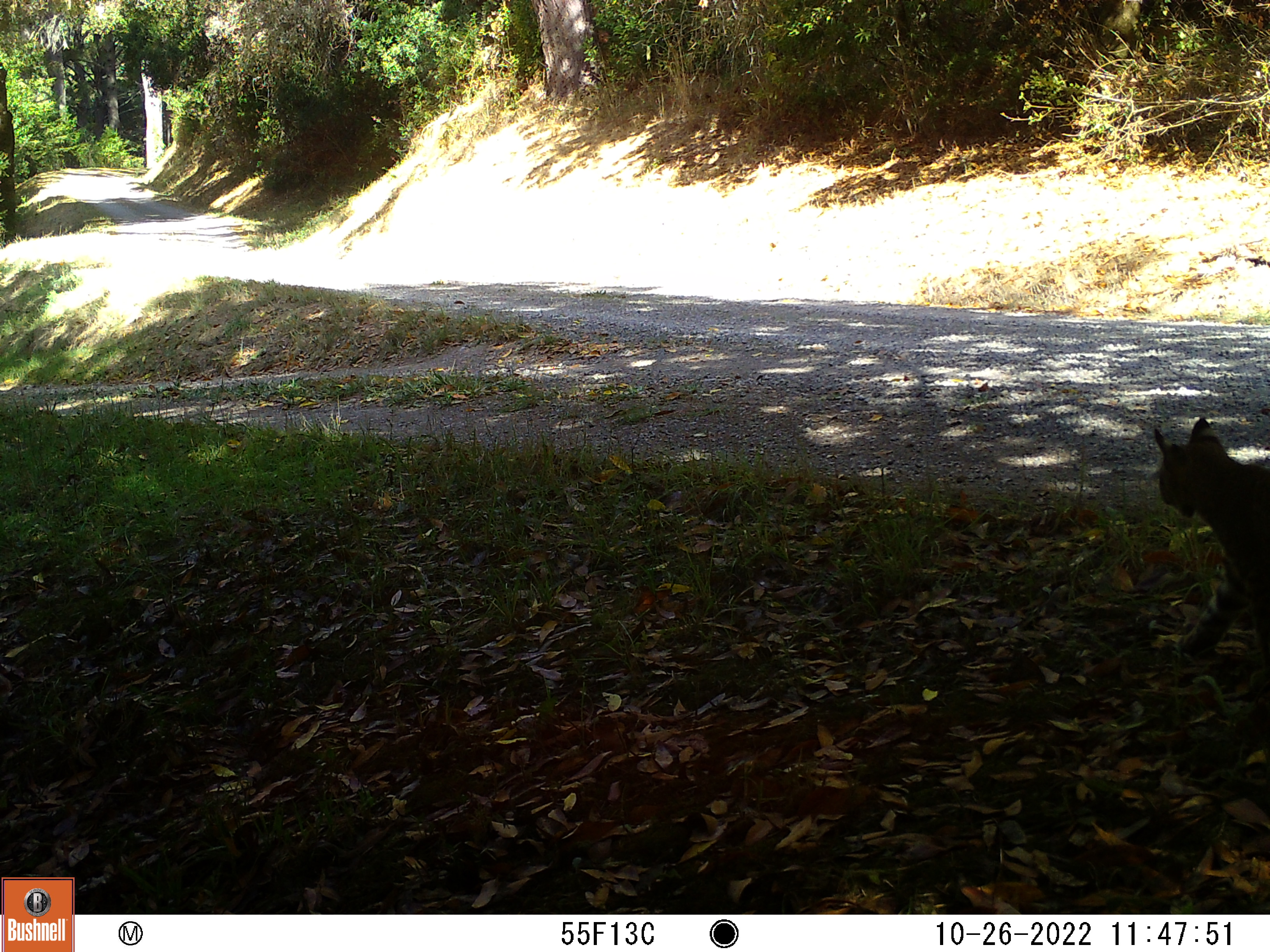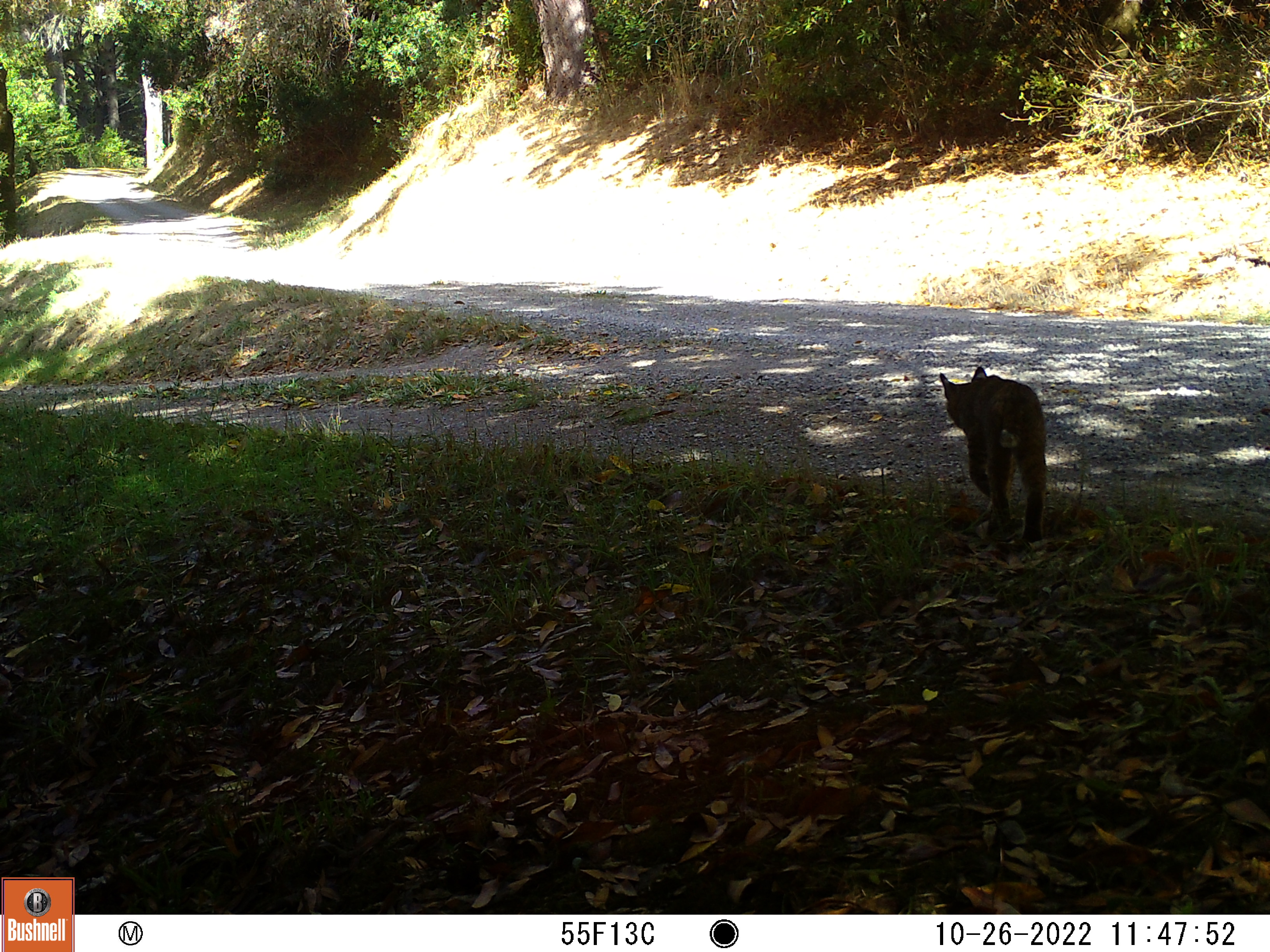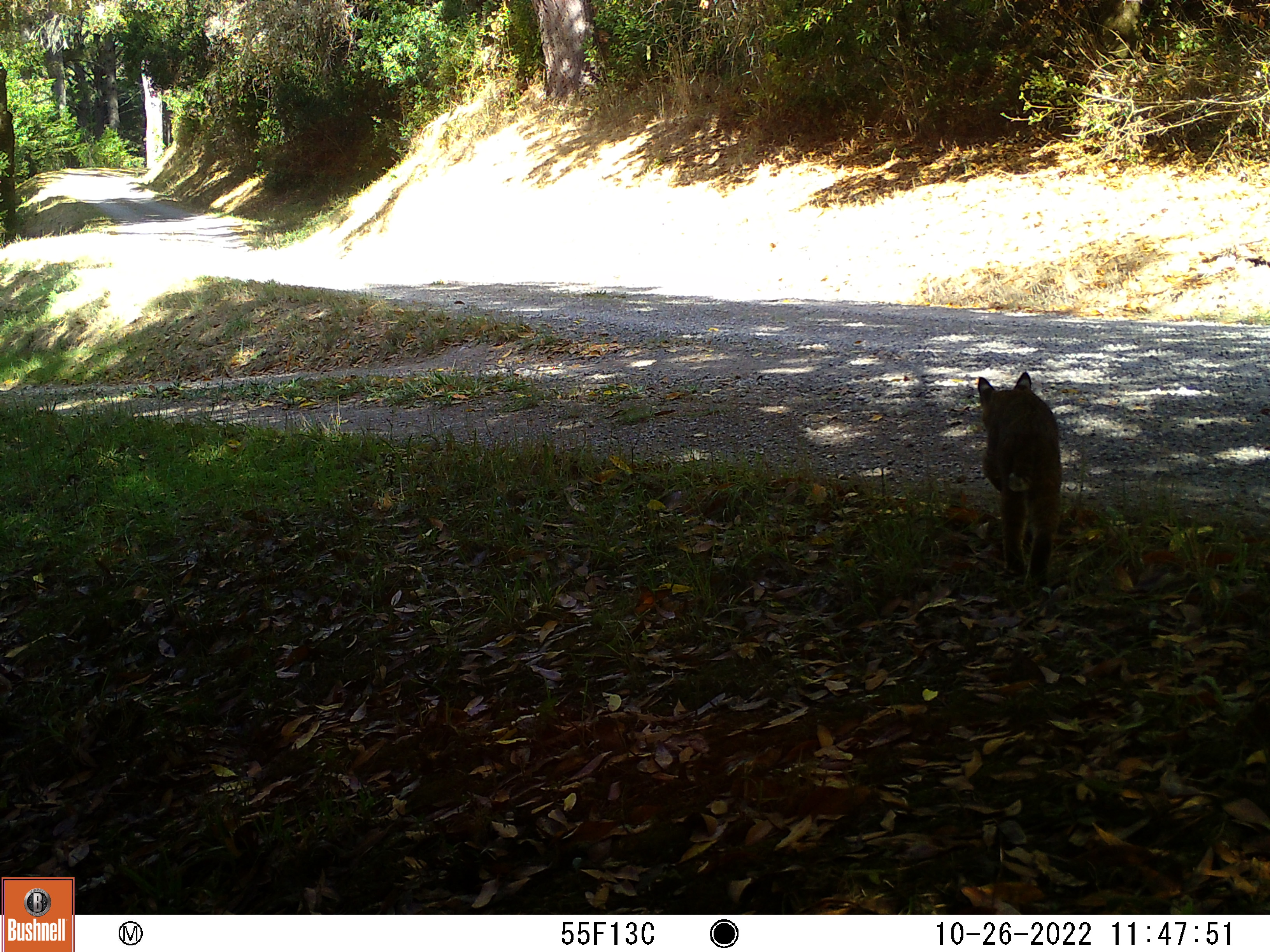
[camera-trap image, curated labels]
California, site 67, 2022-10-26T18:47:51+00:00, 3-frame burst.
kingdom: Animalia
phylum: Chordata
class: Mammalia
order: Carnivora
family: Felidae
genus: Lynx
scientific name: Lynx rufus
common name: bobcat